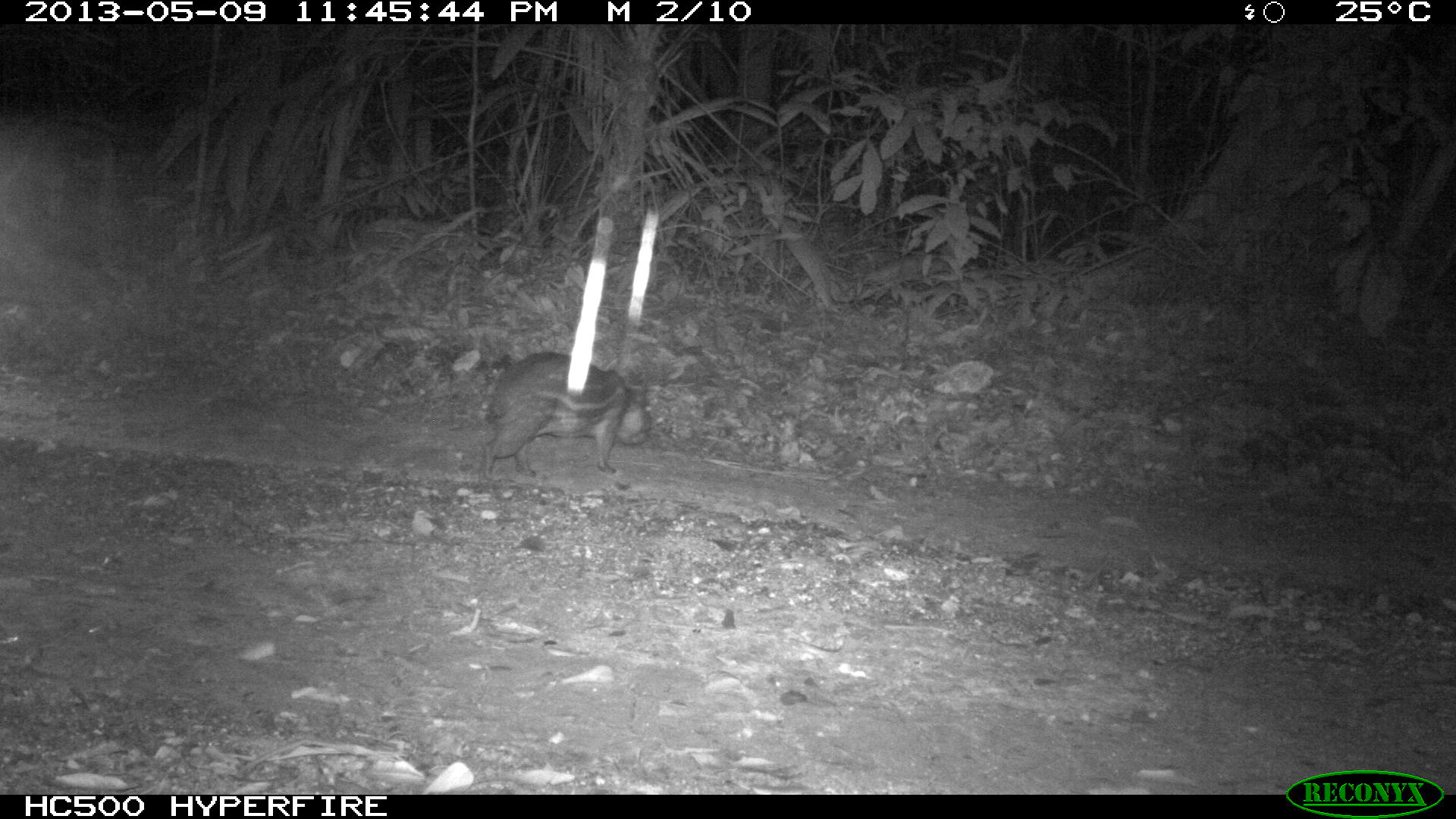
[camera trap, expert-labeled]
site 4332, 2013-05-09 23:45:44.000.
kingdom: Animalia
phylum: Chordata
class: Mammalia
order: Rodentia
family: Cuniculidae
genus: Cuniculus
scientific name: Cuniculus paca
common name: lowland paca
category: agouti paca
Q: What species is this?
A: Agouti paca (lowland paca) (Cuniculus paca).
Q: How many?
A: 1.